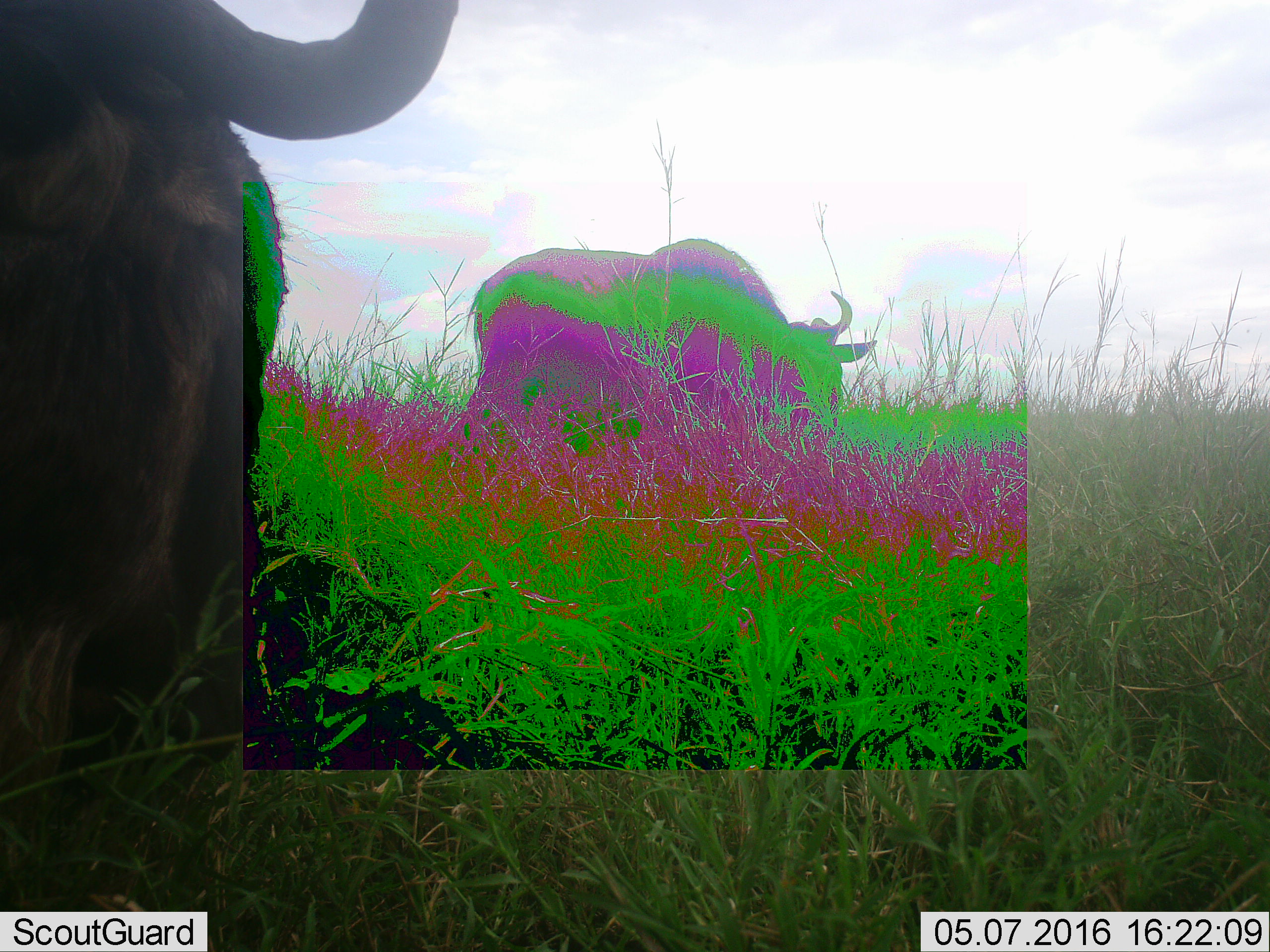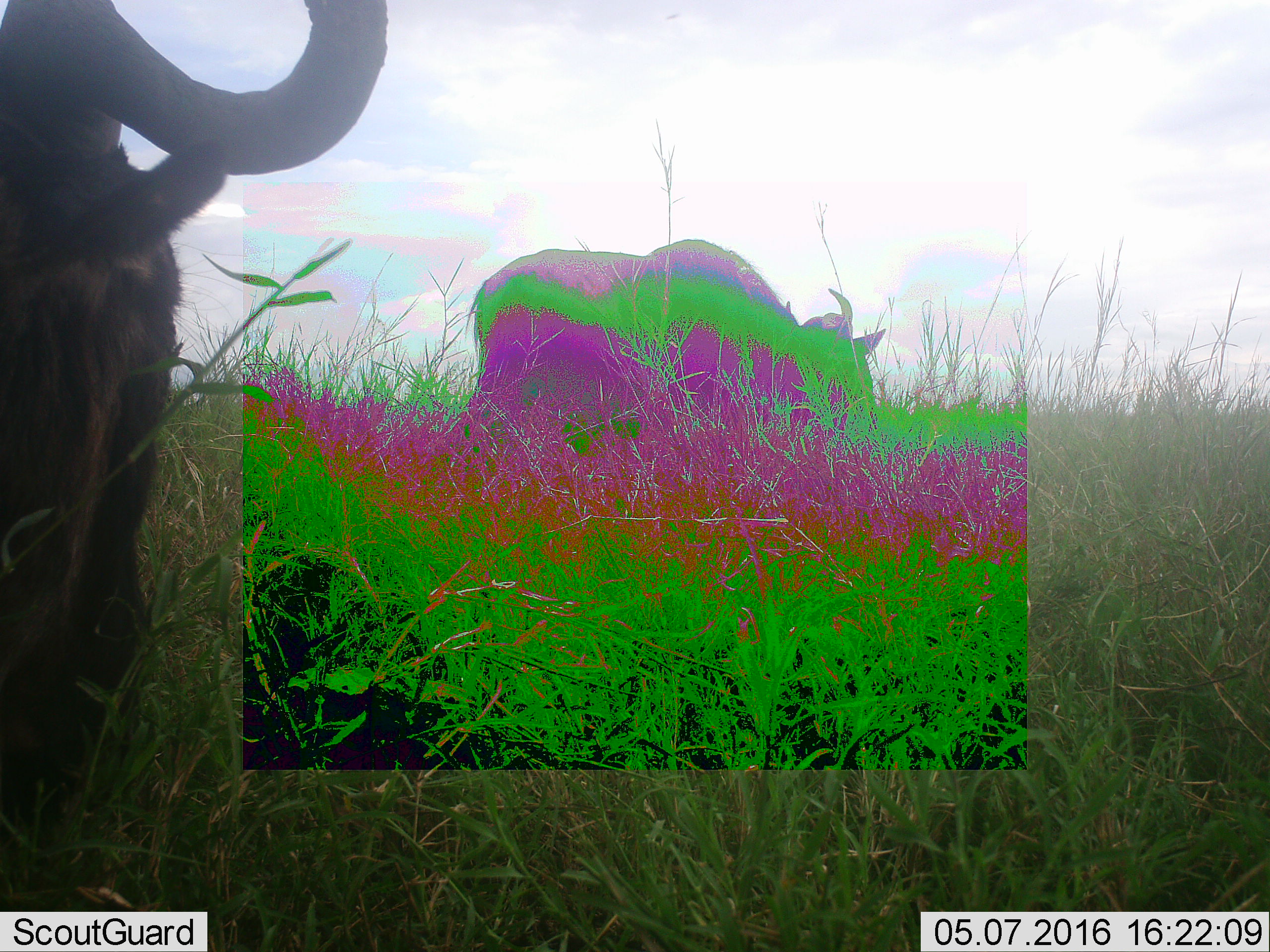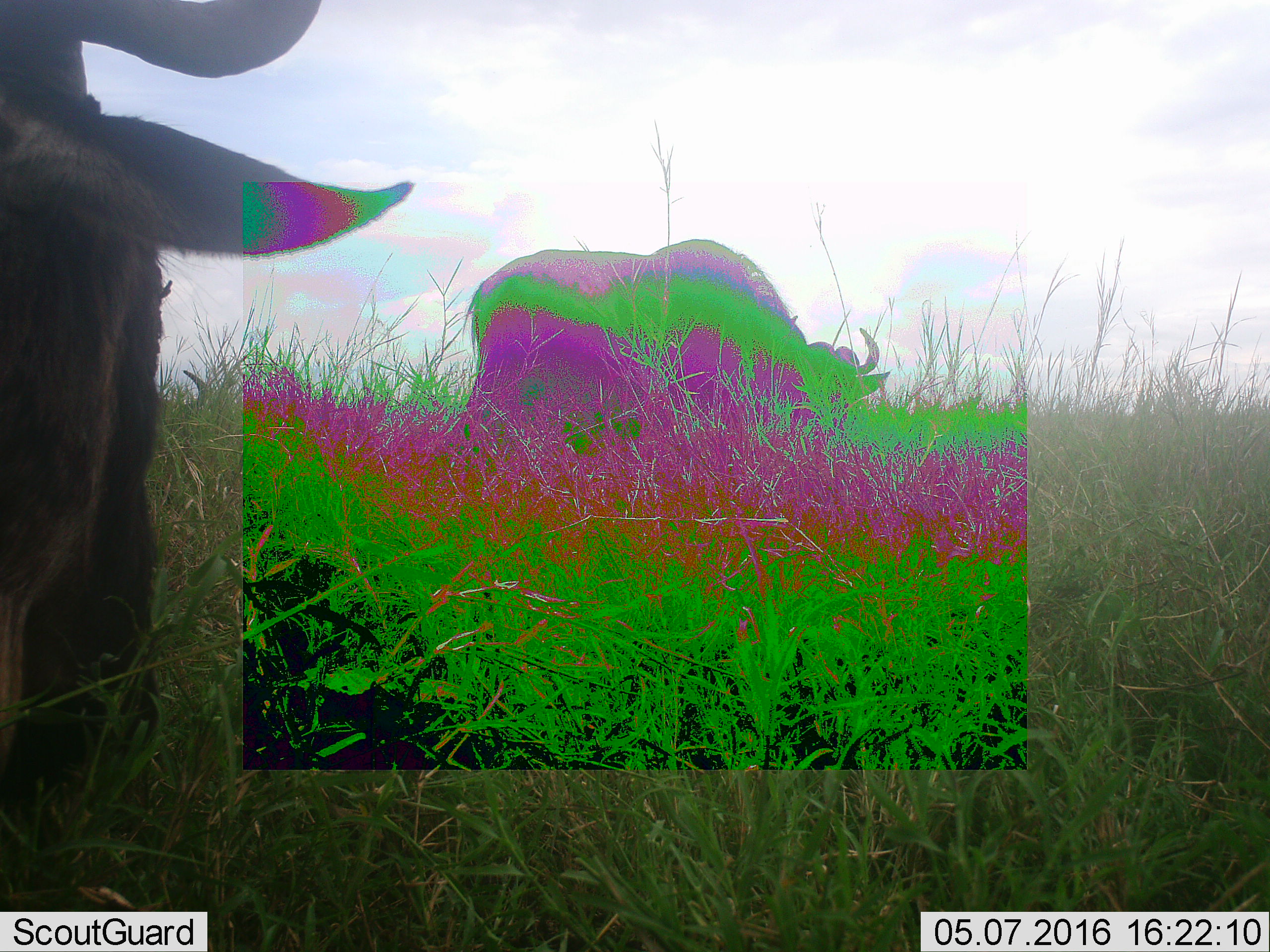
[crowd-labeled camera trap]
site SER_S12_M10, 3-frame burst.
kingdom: Animalia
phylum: Chordata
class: Mammalia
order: Artiodactyla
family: Bovidae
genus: Connochaetes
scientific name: Connochaetes taurinus taurinus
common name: blue wildebeest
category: wildebeestblue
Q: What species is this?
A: Wildebeestblue (blue wildebeest) (Connochaetes taurinus taurinus).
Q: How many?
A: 2.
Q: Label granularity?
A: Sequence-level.